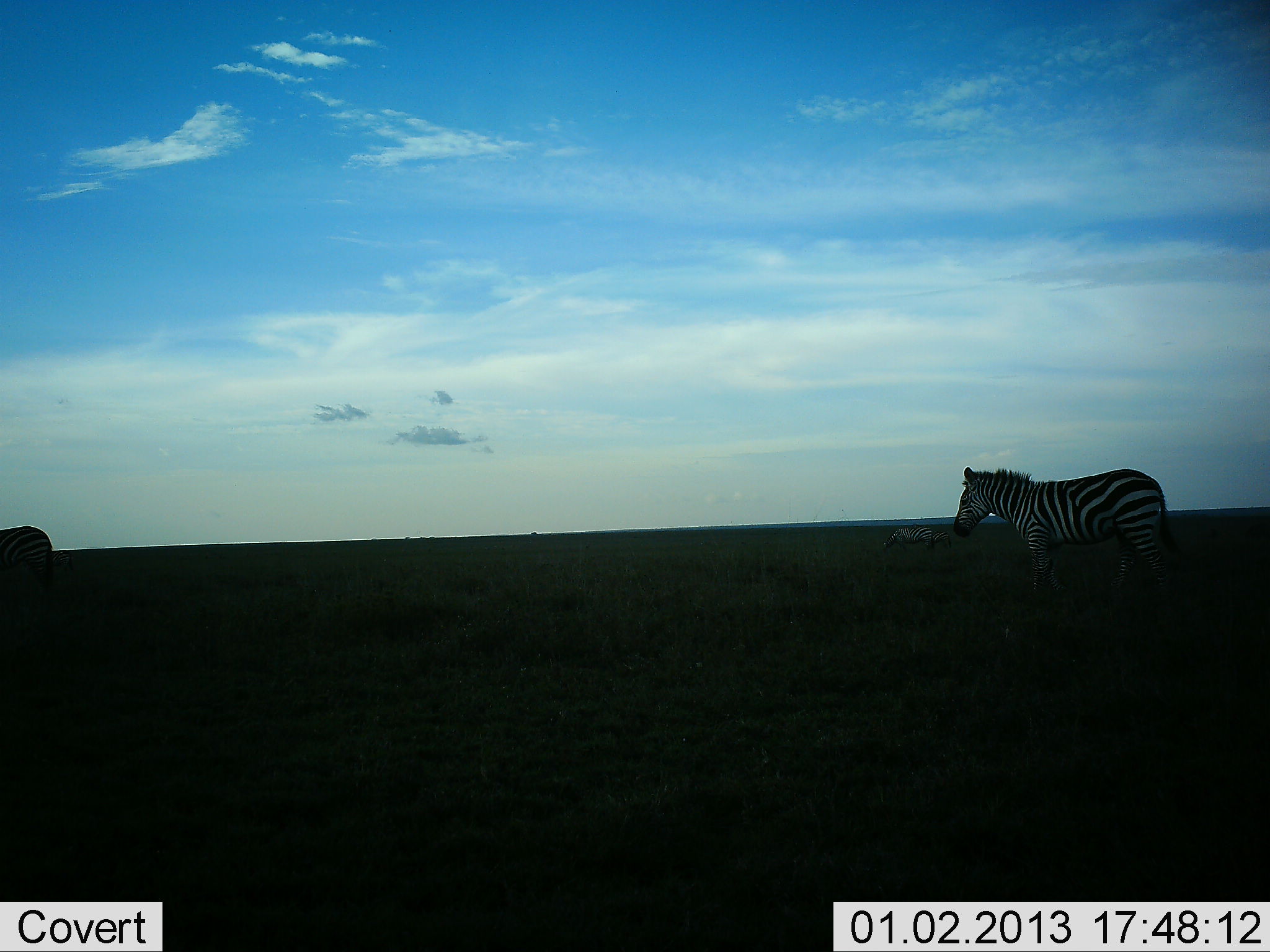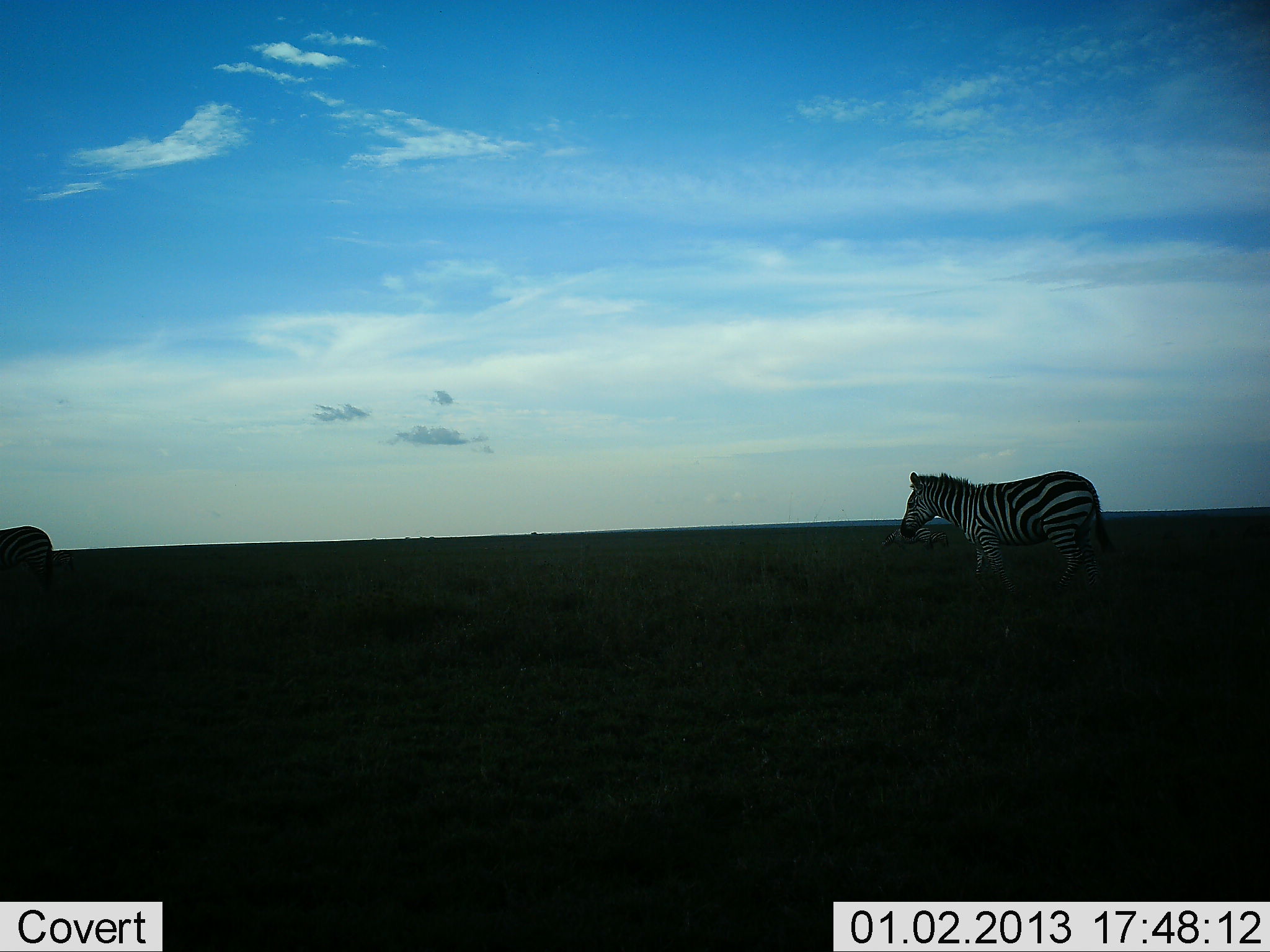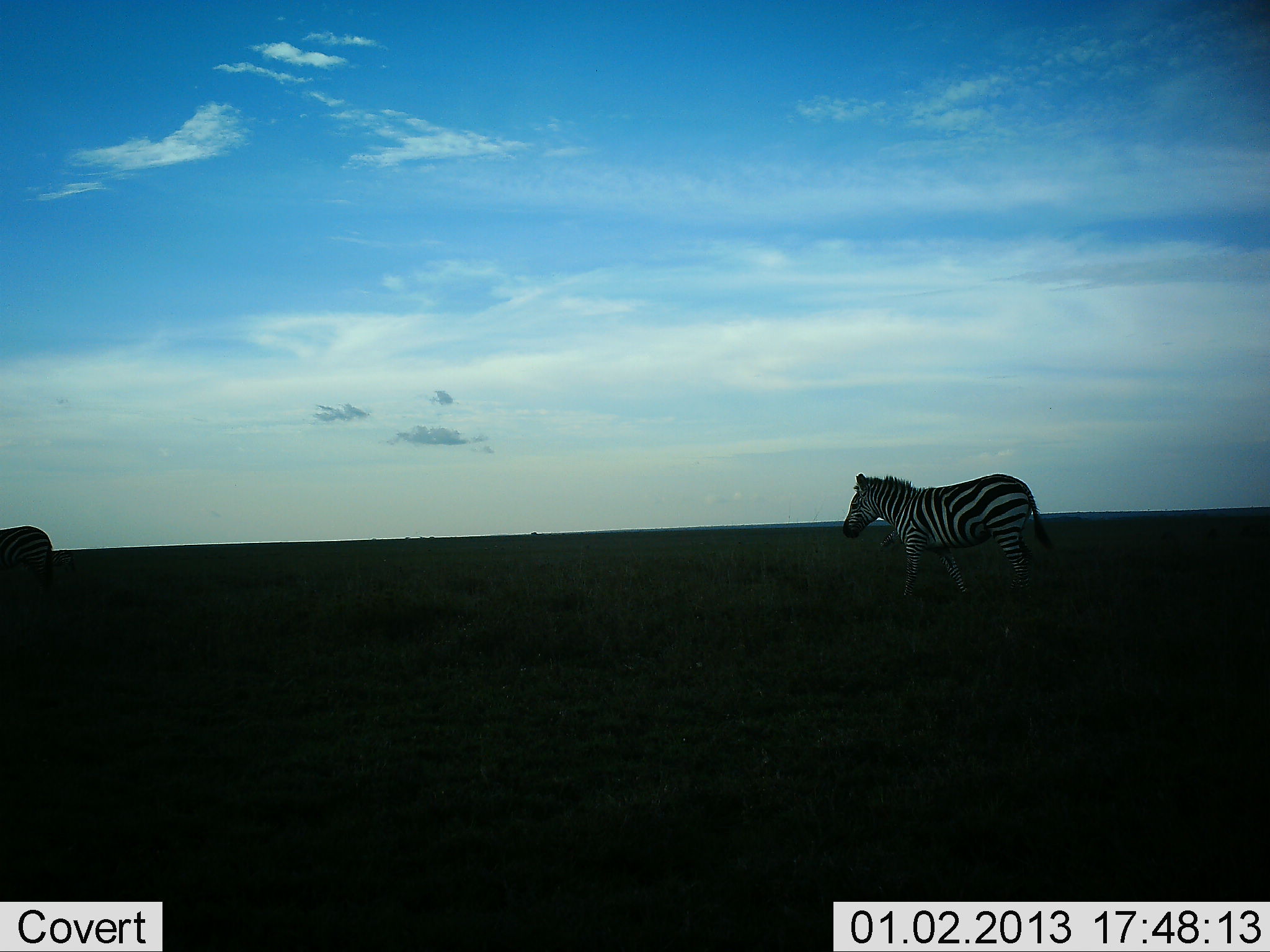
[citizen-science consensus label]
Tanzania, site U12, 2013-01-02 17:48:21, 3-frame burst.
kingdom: Animalia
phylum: Chordata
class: Mammalia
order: Perissodactyla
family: Equidae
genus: Equus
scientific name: Equus quagga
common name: plains zebra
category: zebra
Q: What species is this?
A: Zebra (plains zebra) (Equus quagga).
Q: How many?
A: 2.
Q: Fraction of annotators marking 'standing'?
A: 69%.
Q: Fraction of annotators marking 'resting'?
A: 0%.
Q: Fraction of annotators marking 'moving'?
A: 92%.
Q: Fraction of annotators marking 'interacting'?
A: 0%.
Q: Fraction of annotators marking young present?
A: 0%.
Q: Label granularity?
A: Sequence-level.